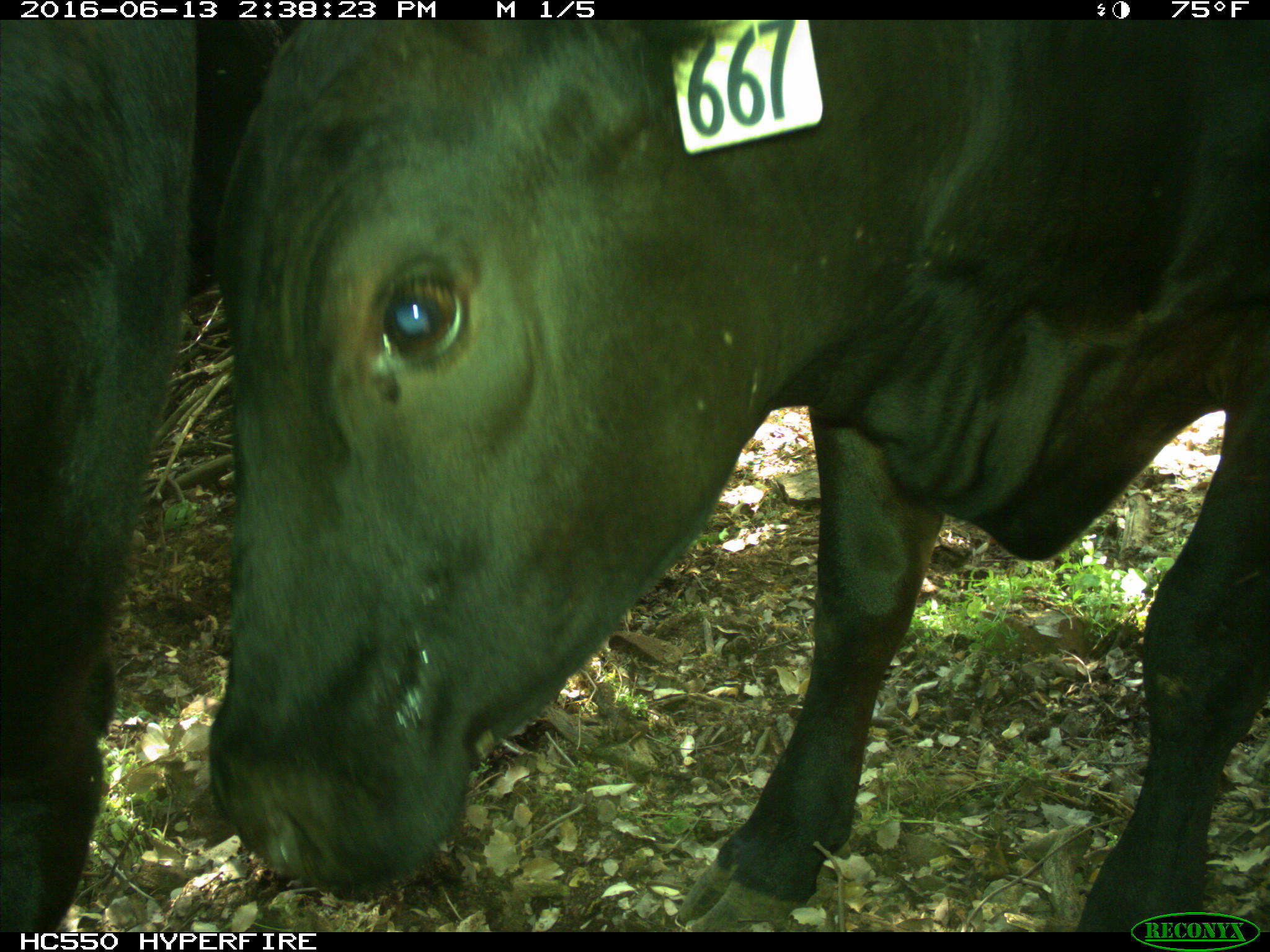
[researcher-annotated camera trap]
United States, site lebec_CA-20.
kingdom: Animalia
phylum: Chordata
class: Mammalia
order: Artiodactyla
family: Bovidae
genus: Bos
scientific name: Bos taurus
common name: domestic cow